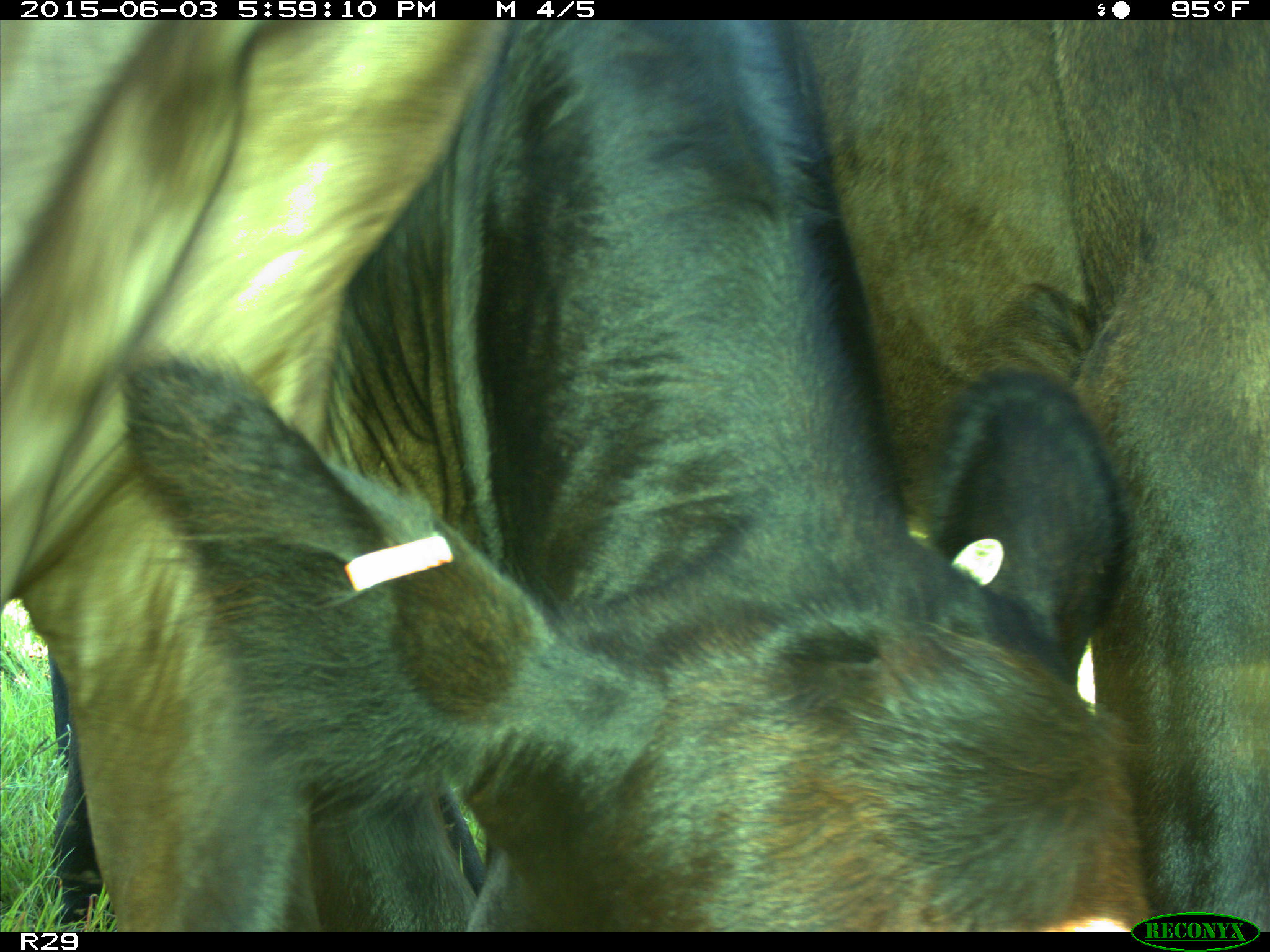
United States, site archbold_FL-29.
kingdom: Animalia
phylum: Chordata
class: Mammalia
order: Artiodactyla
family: Bovidae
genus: Bos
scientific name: Bos taurus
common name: domestic cow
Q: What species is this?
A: Bos taurus (domestic cow).